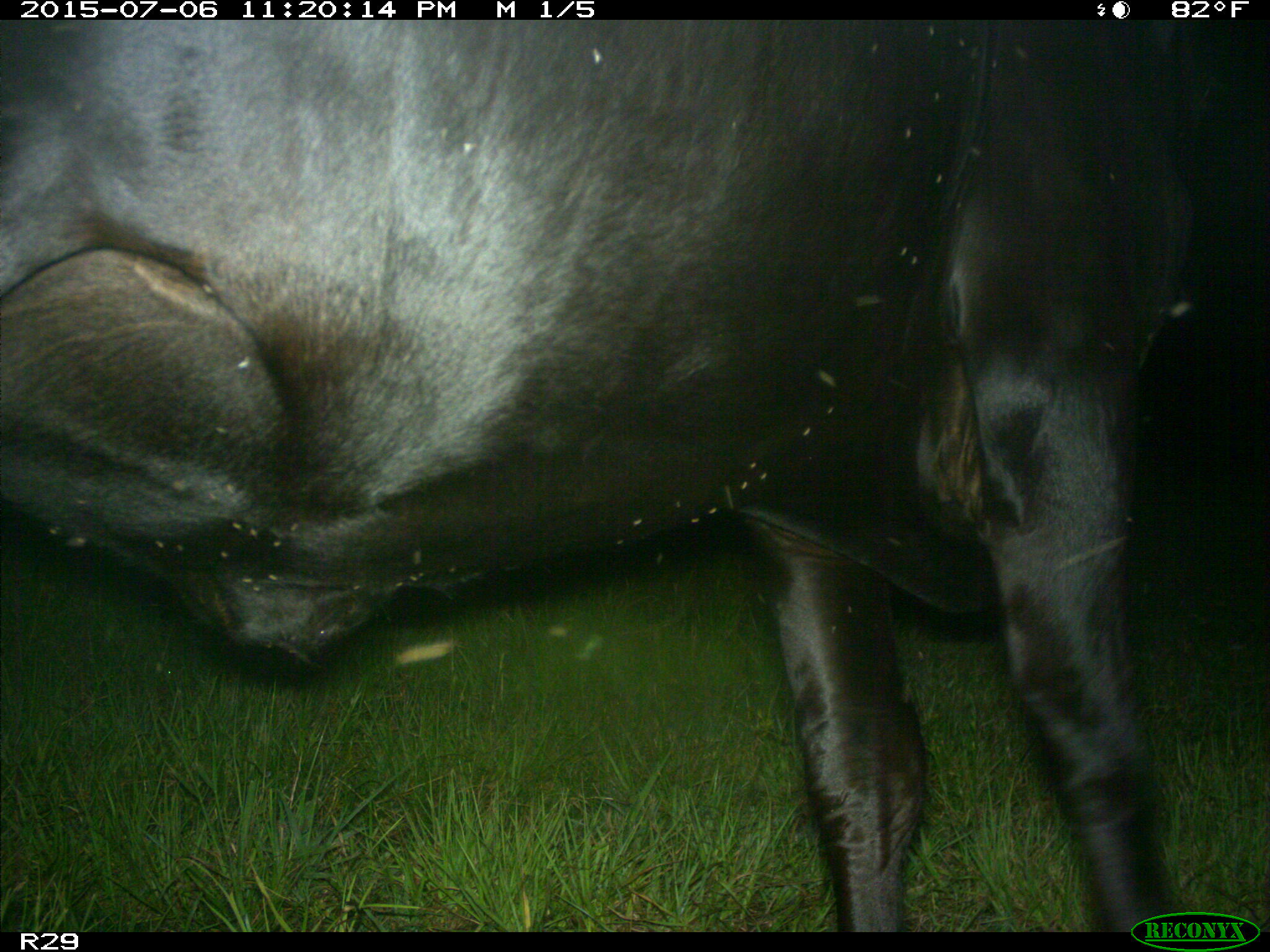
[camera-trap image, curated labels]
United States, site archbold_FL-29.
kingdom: Animalia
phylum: Chordata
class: Mammalia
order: Artiodactyla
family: Bovidae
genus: Bos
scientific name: Bos taurus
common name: domestic cow